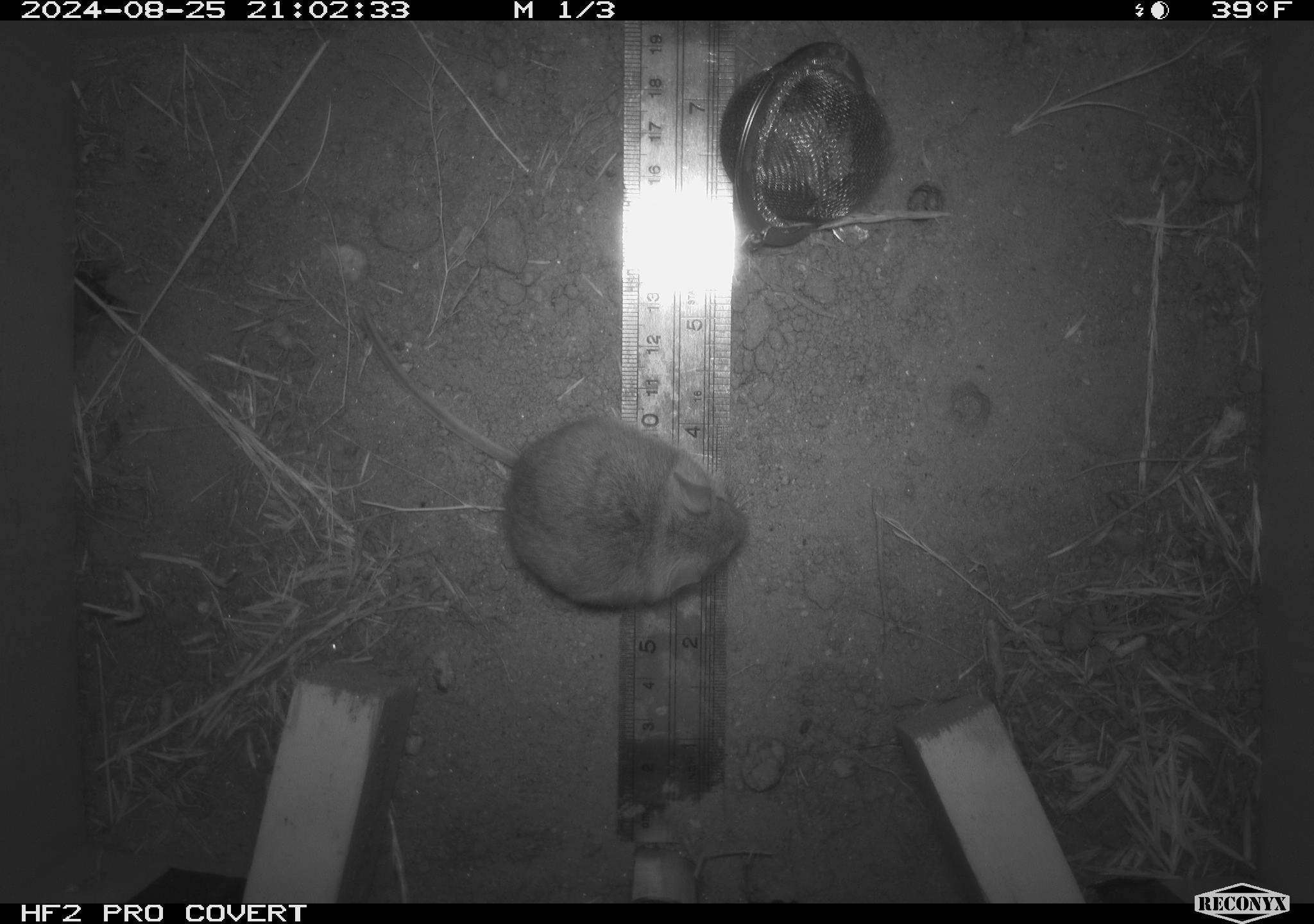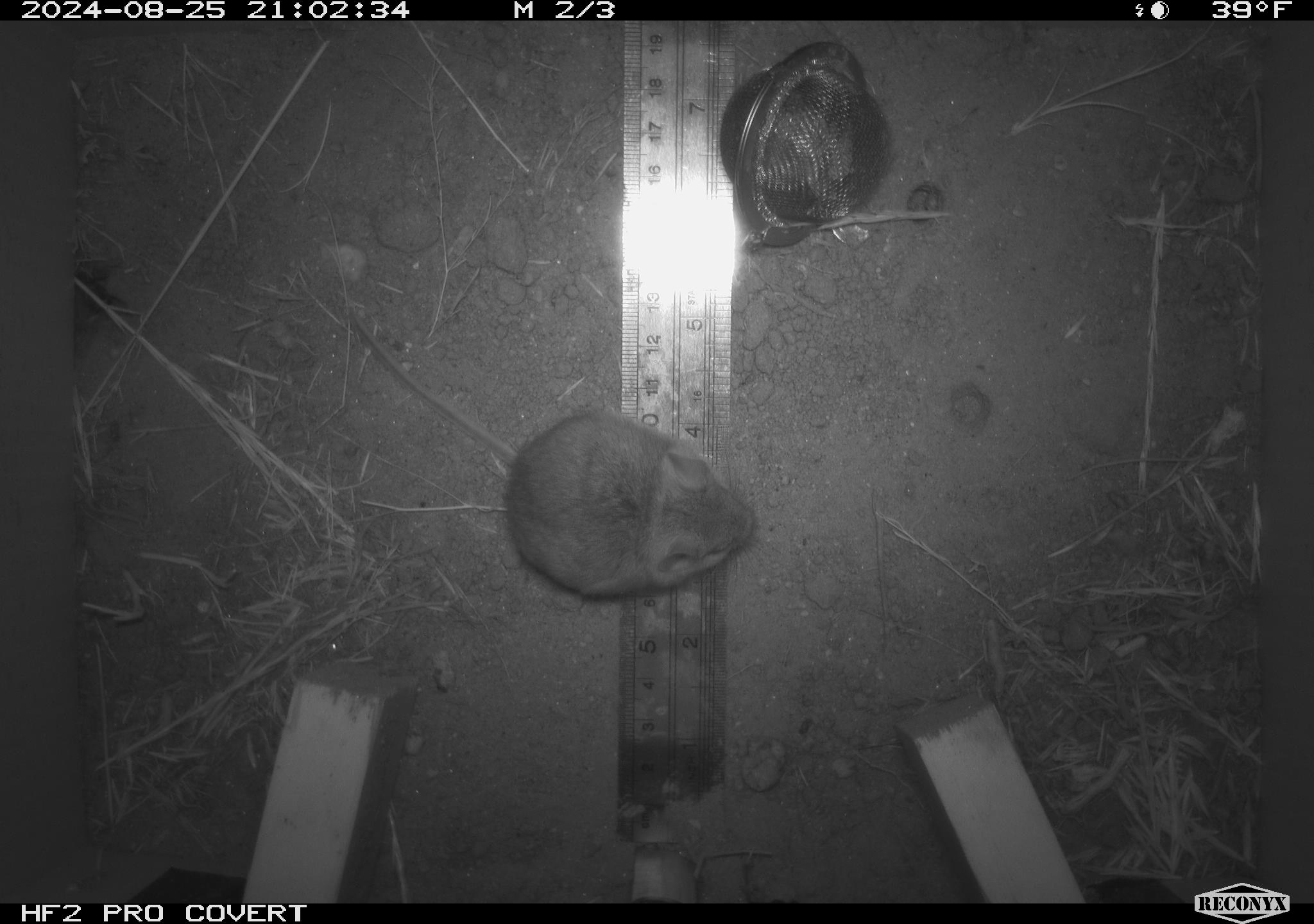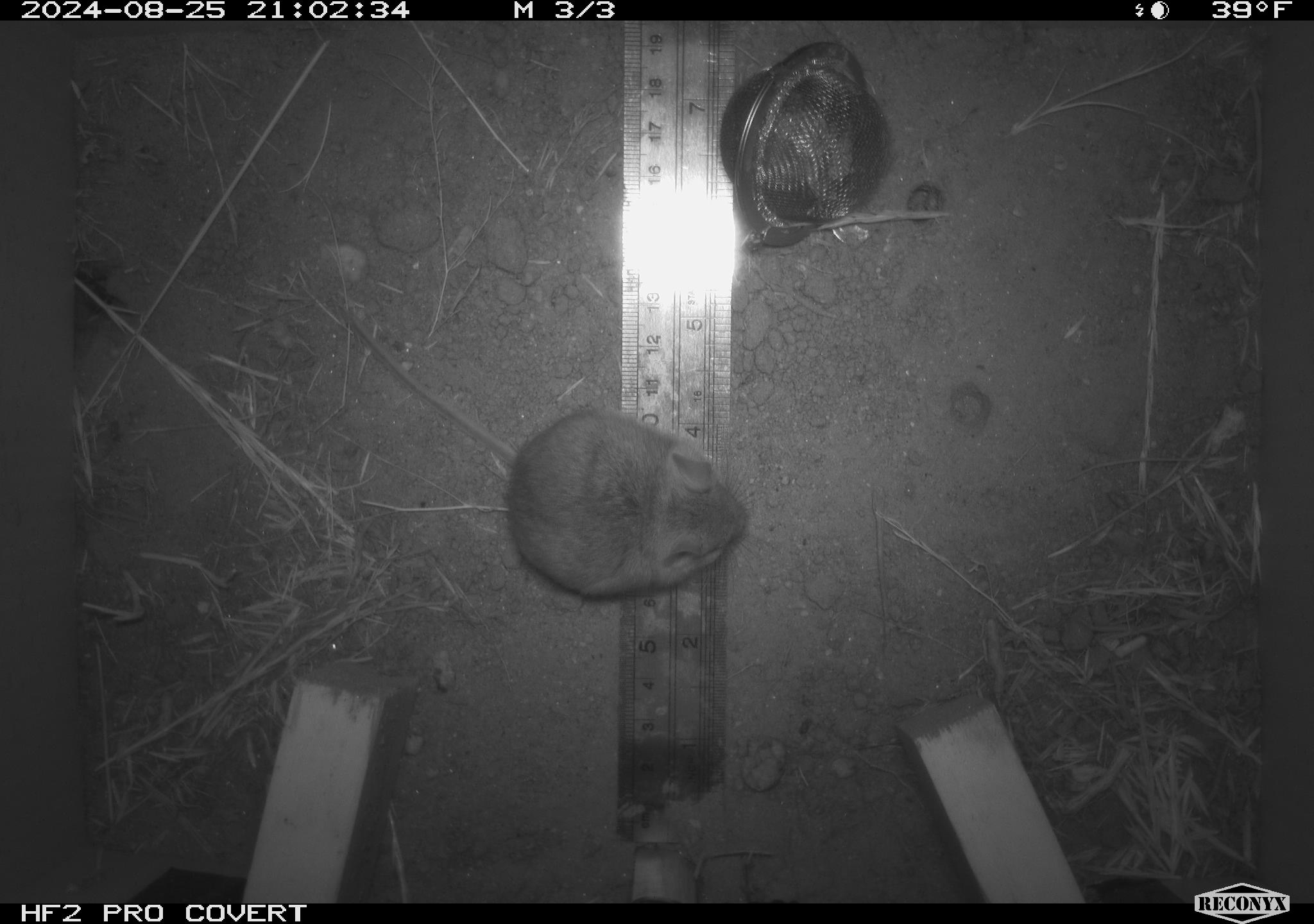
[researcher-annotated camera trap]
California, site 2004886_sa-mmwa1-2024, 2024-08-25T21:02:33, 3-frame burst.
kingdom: Animalia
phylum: Chordata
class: Mammalia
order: Rodentia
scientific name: Rodentia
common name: mouse species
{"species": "mouse species (Rodentia)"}